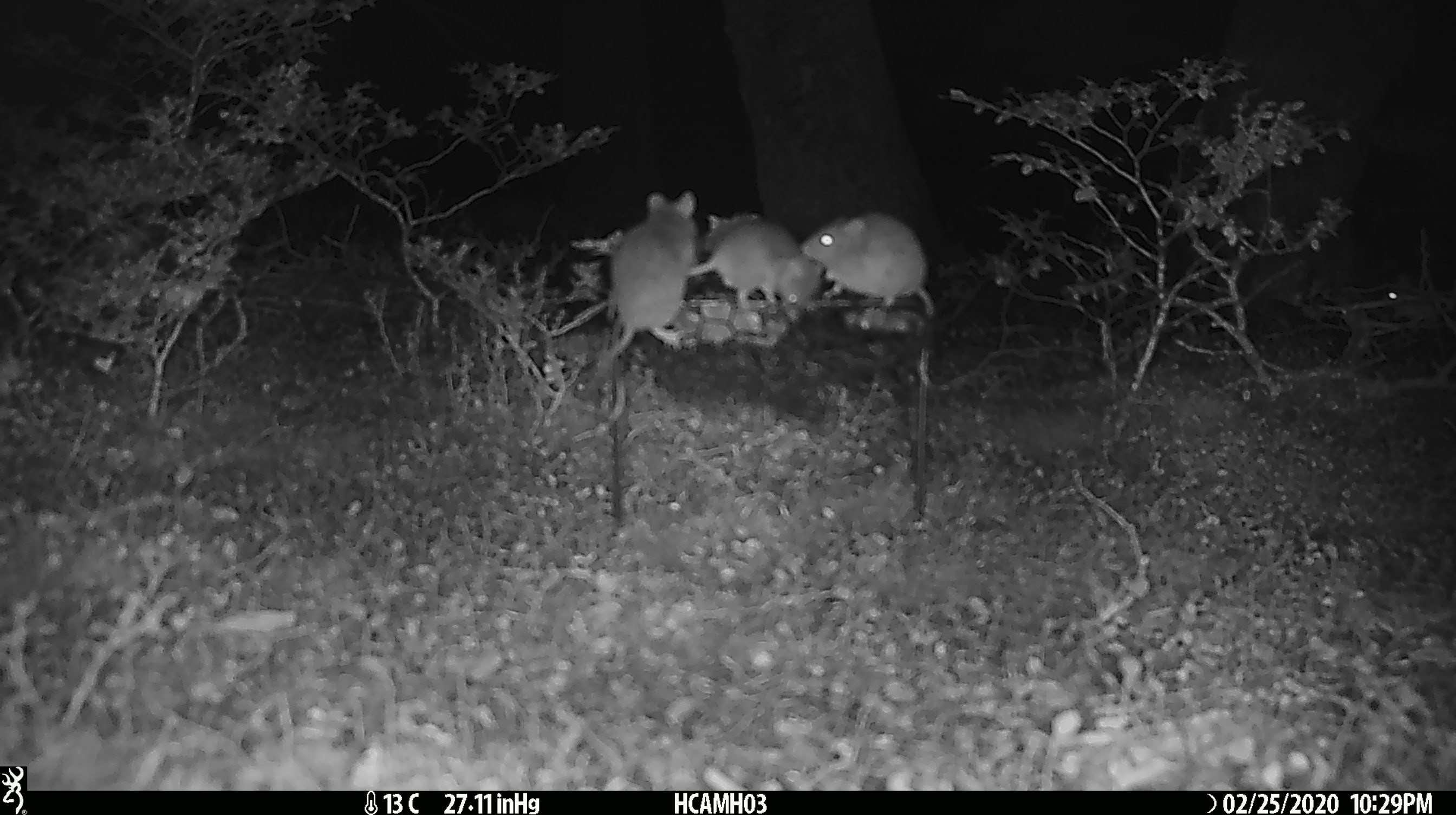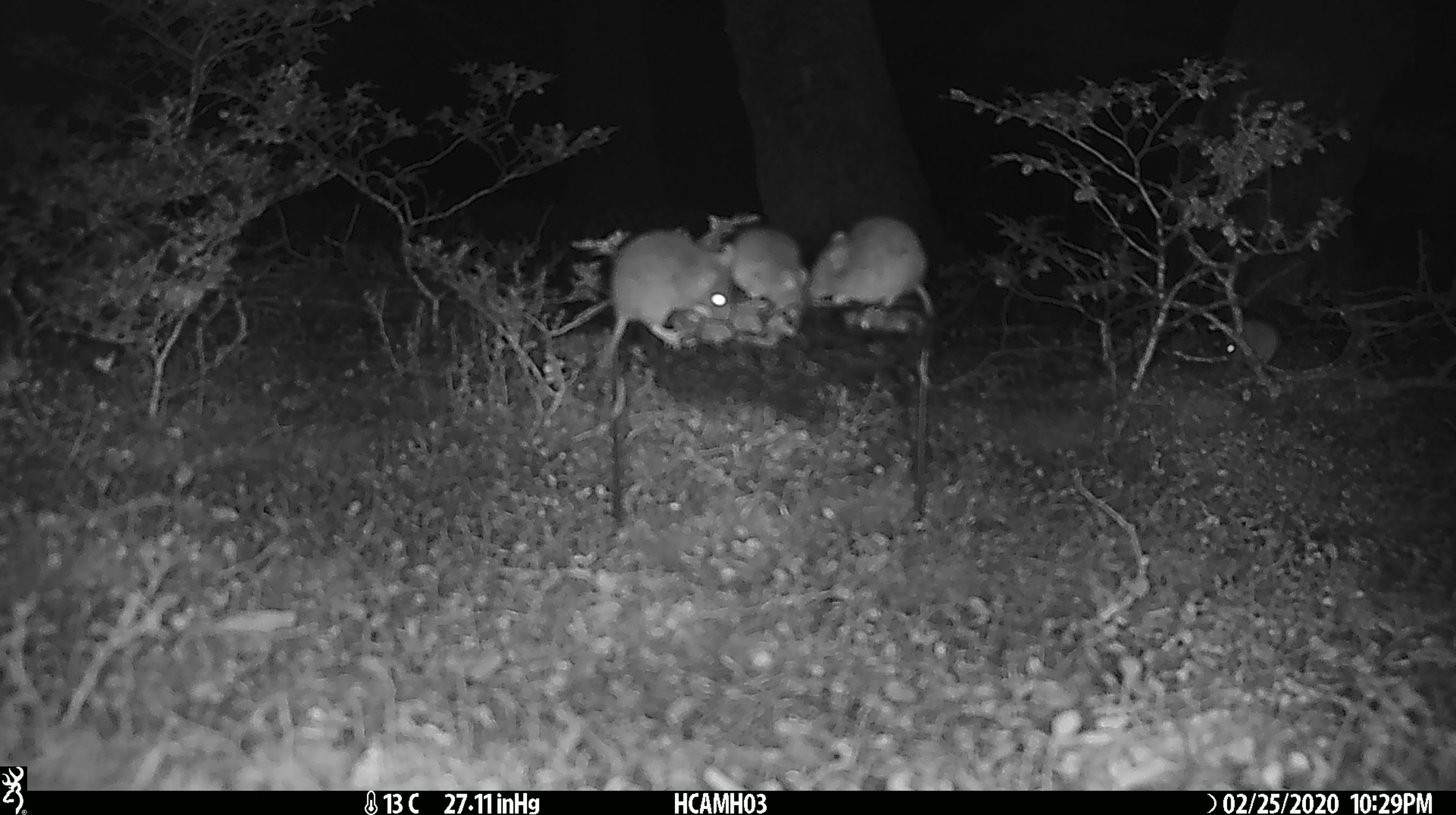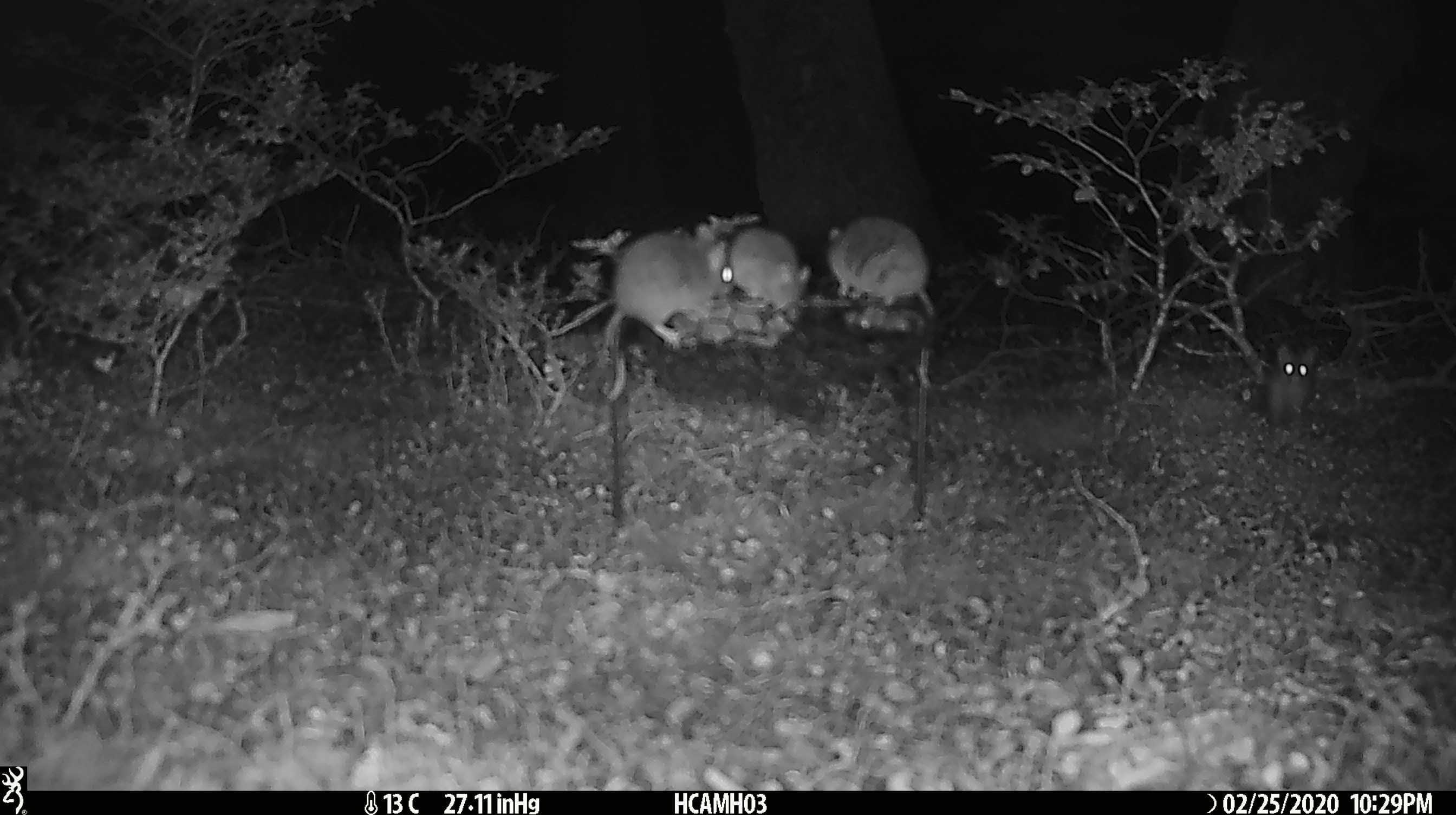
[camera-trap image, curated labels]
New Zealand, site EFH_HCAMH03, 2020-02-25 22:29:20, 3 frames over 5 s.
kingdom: Animalia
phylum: Chordata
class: Mammalia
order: Rodentia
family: Muridae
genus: Mus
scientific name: Mus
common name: mouse